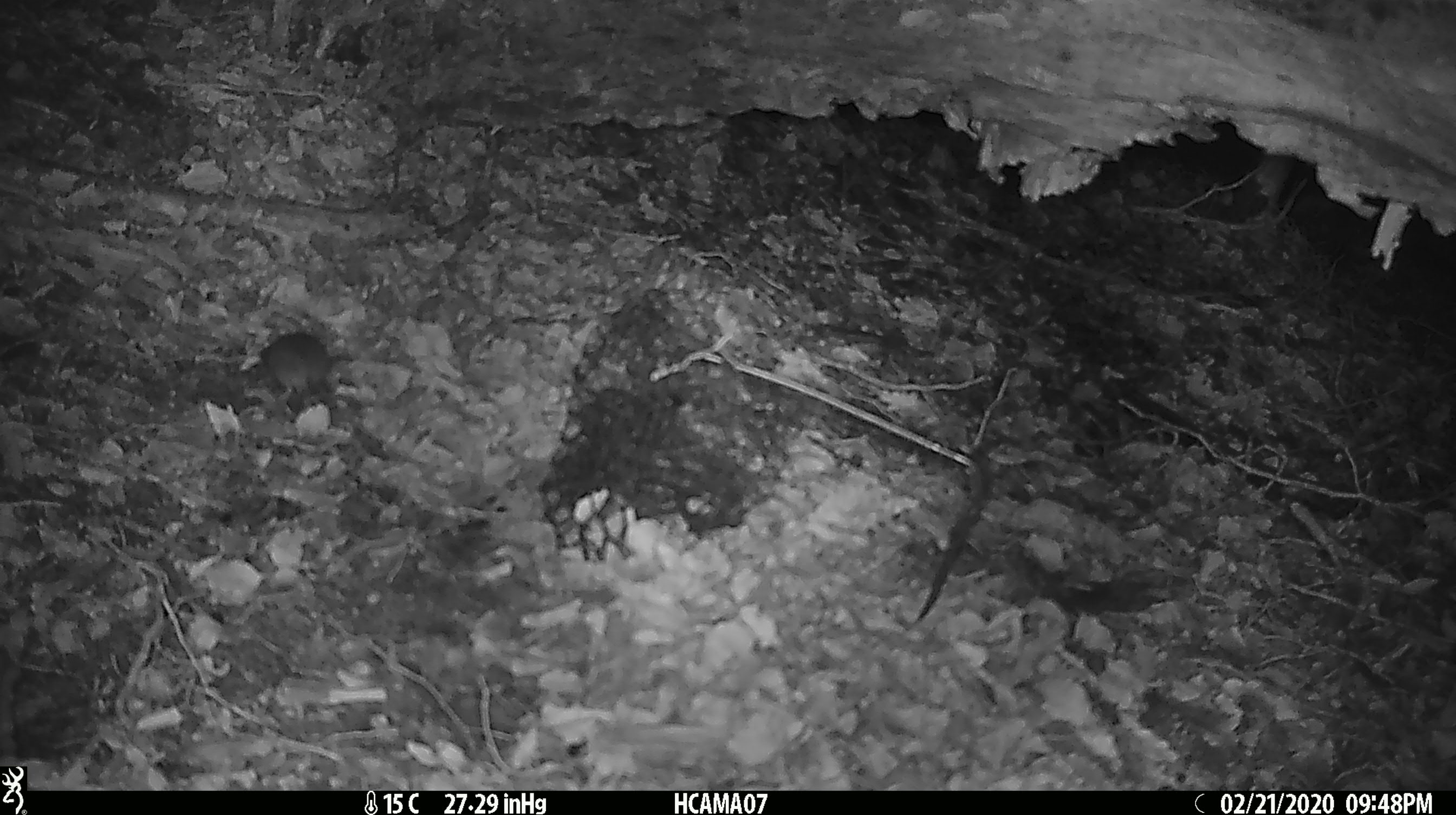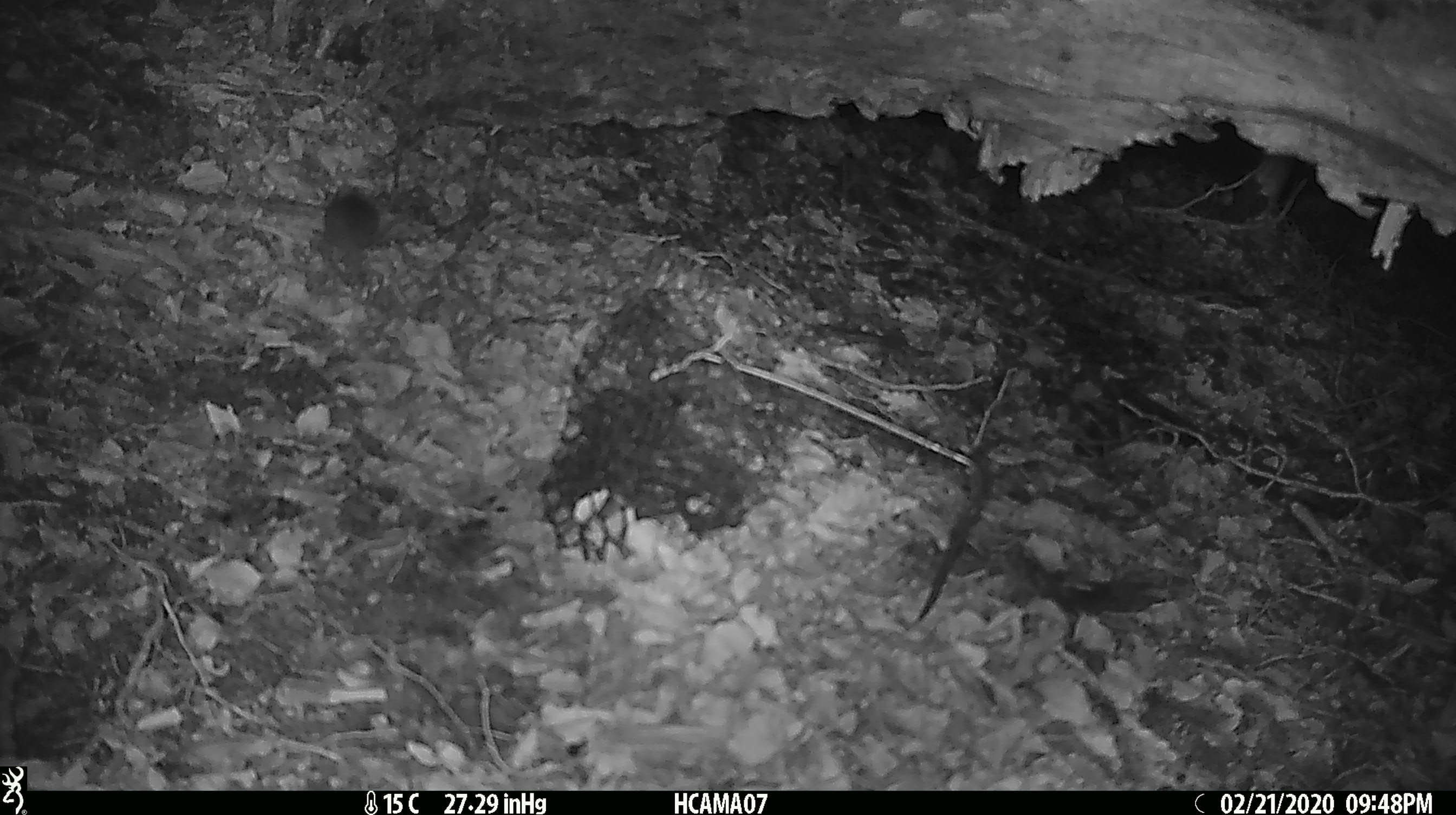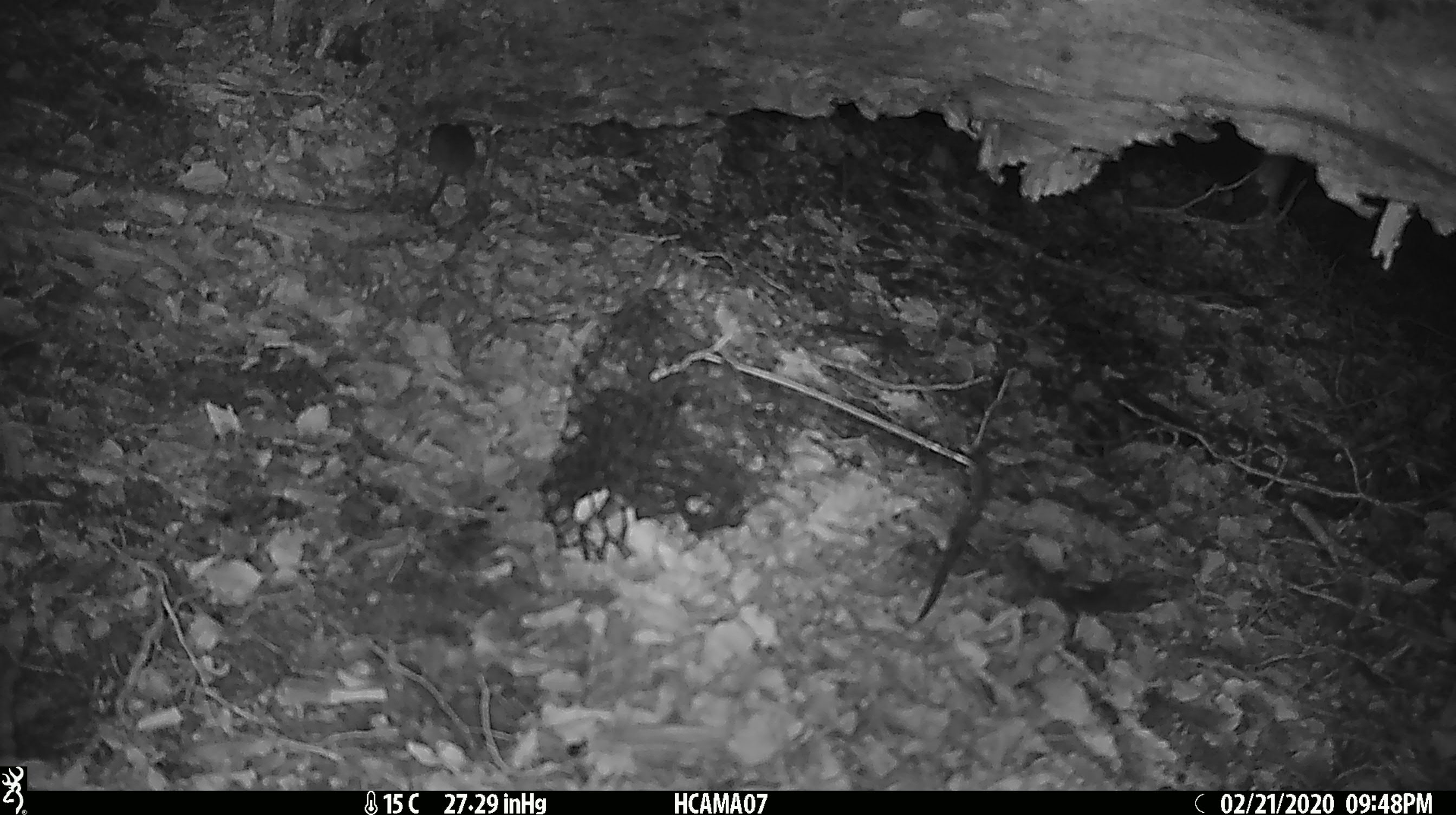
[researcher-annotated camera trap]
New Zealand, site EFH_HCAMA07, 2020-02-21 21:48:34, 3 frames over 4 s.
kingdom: Animalia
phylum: Chordata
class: Mammalia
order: Rodentia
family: Muridae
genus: Mus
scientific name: Mus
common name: mouse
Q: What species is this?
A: Mouse (Mus).